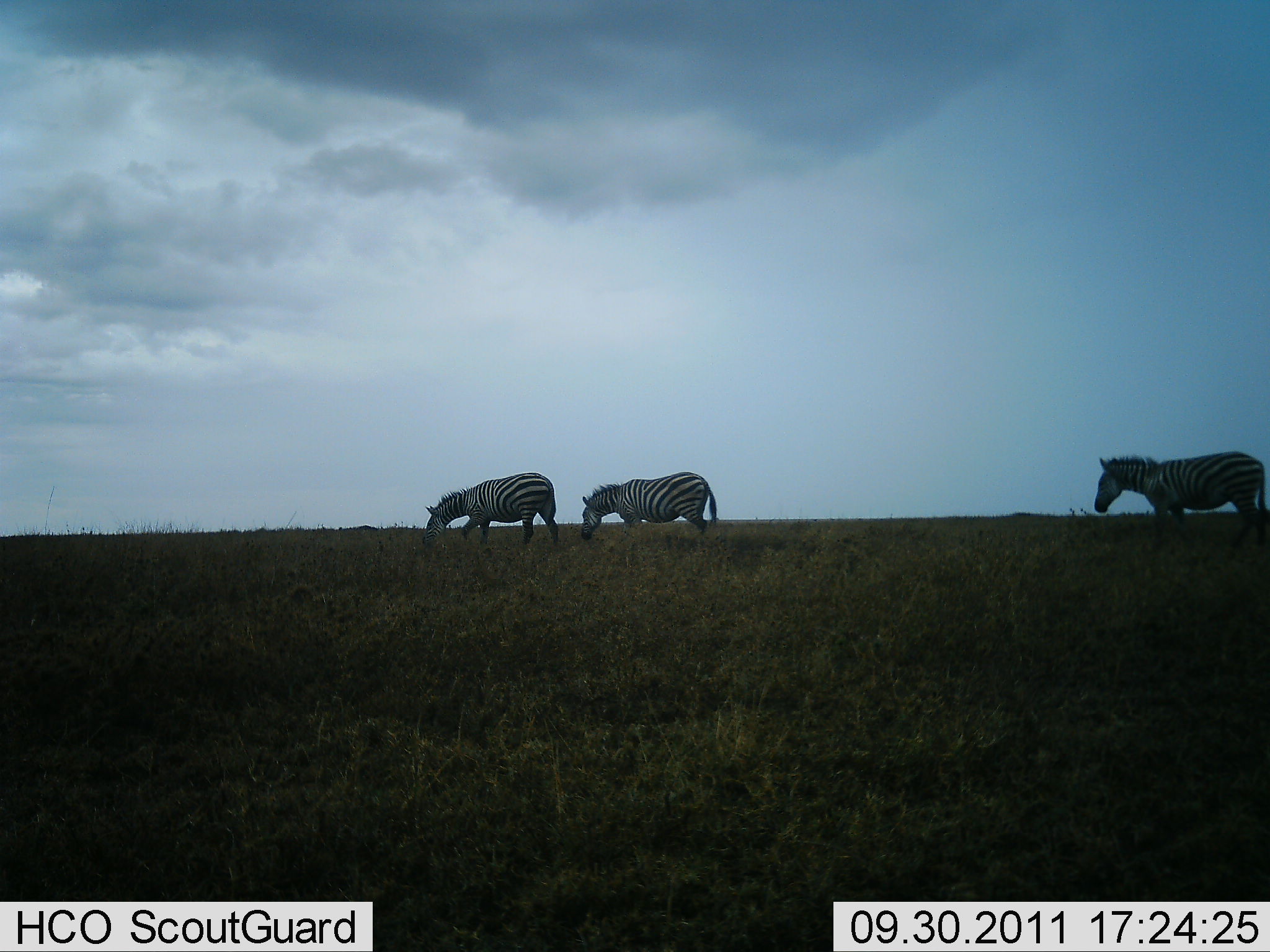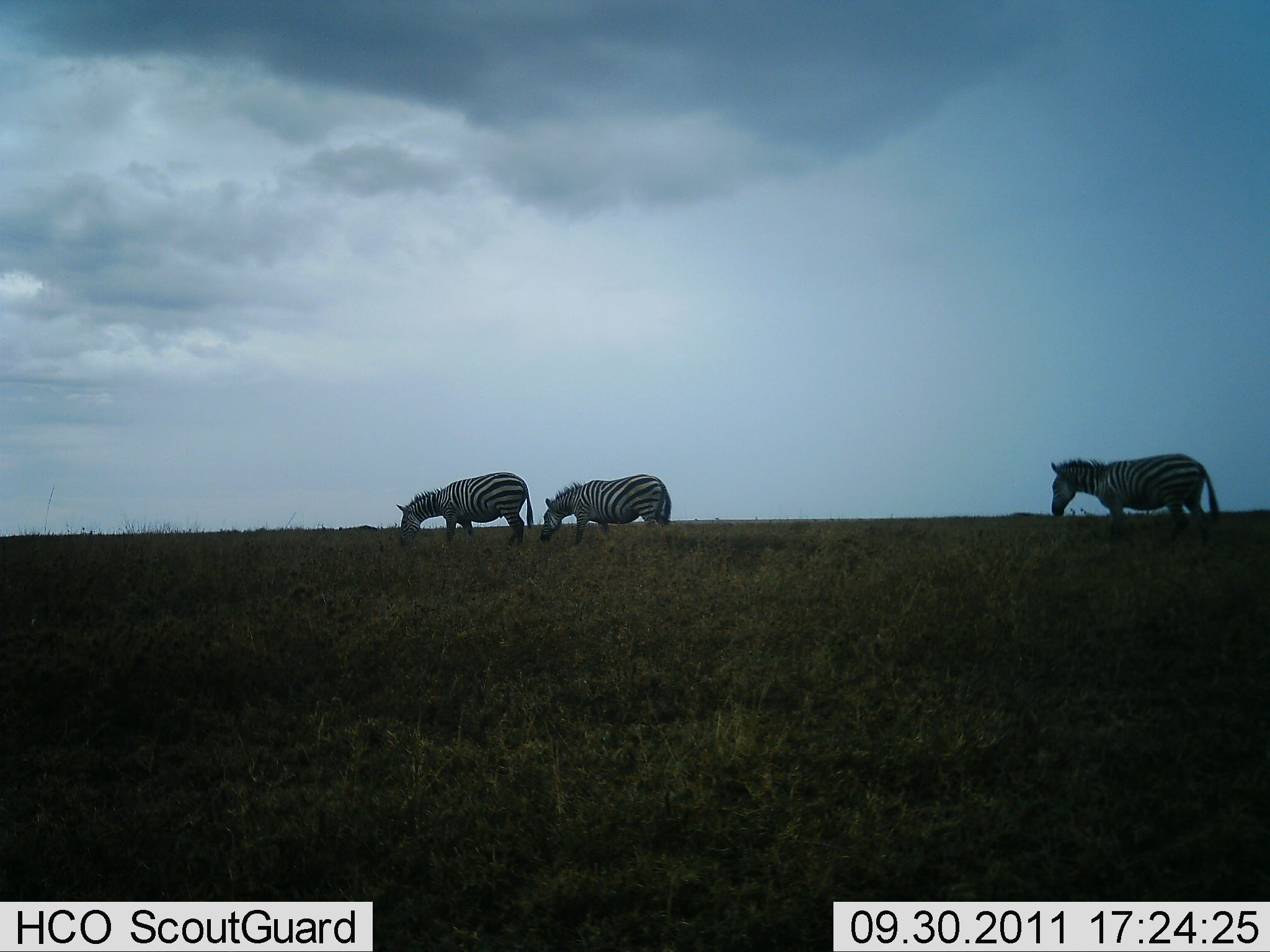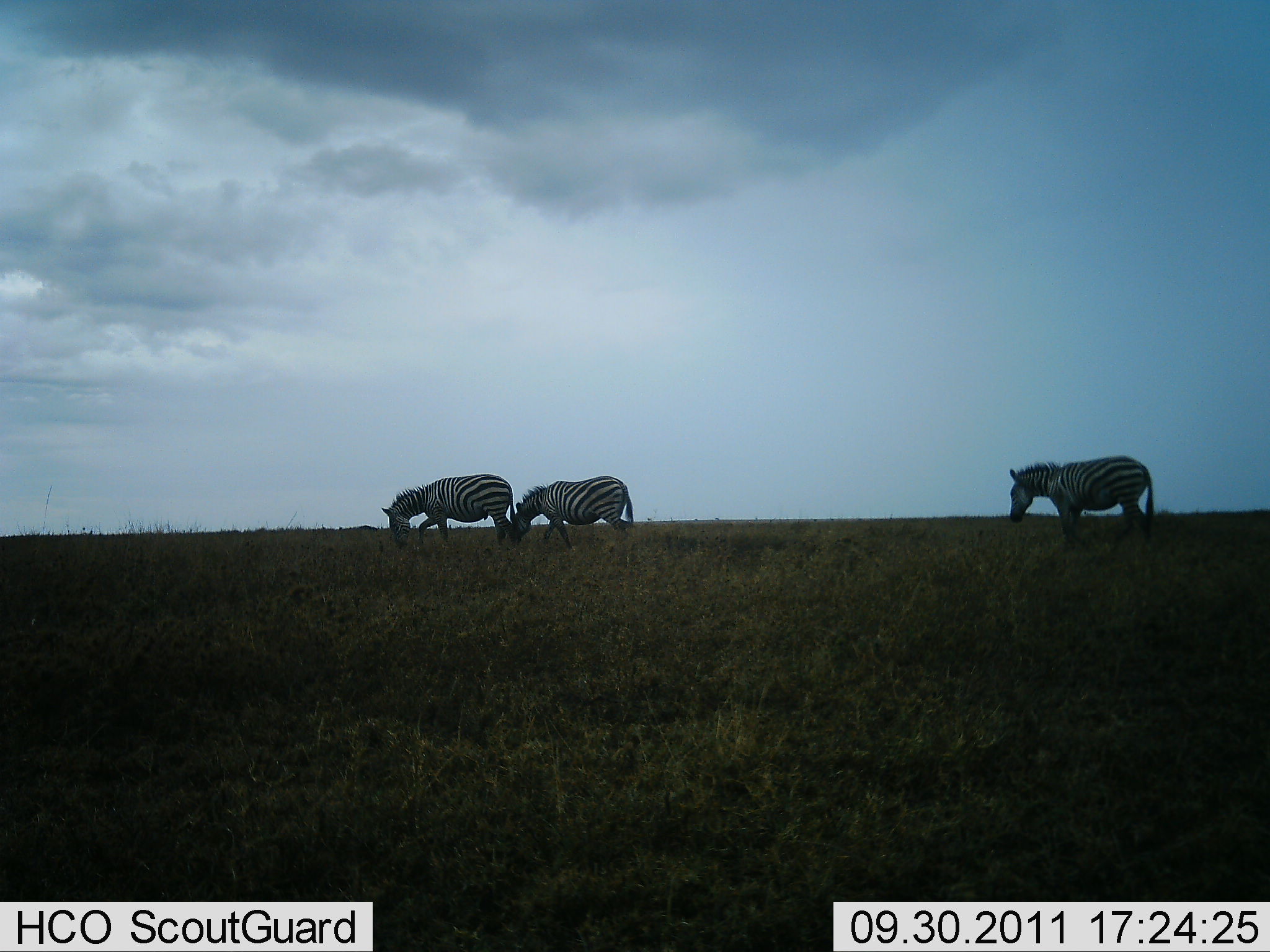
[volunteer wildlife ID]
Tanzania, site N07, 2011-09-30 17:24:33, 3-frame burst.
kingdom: Animalia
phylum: Chordata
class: Mammalia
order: Perissodactyla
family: Equidae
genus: Equus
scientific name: Equus quagga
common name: plains zebra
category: zebra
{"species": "zebra (plains zebra) (Equus quagga)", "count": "3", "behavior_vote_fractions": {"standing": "12%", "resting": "0%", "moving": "81%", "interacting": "0%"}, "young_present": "0%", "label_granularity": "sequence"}